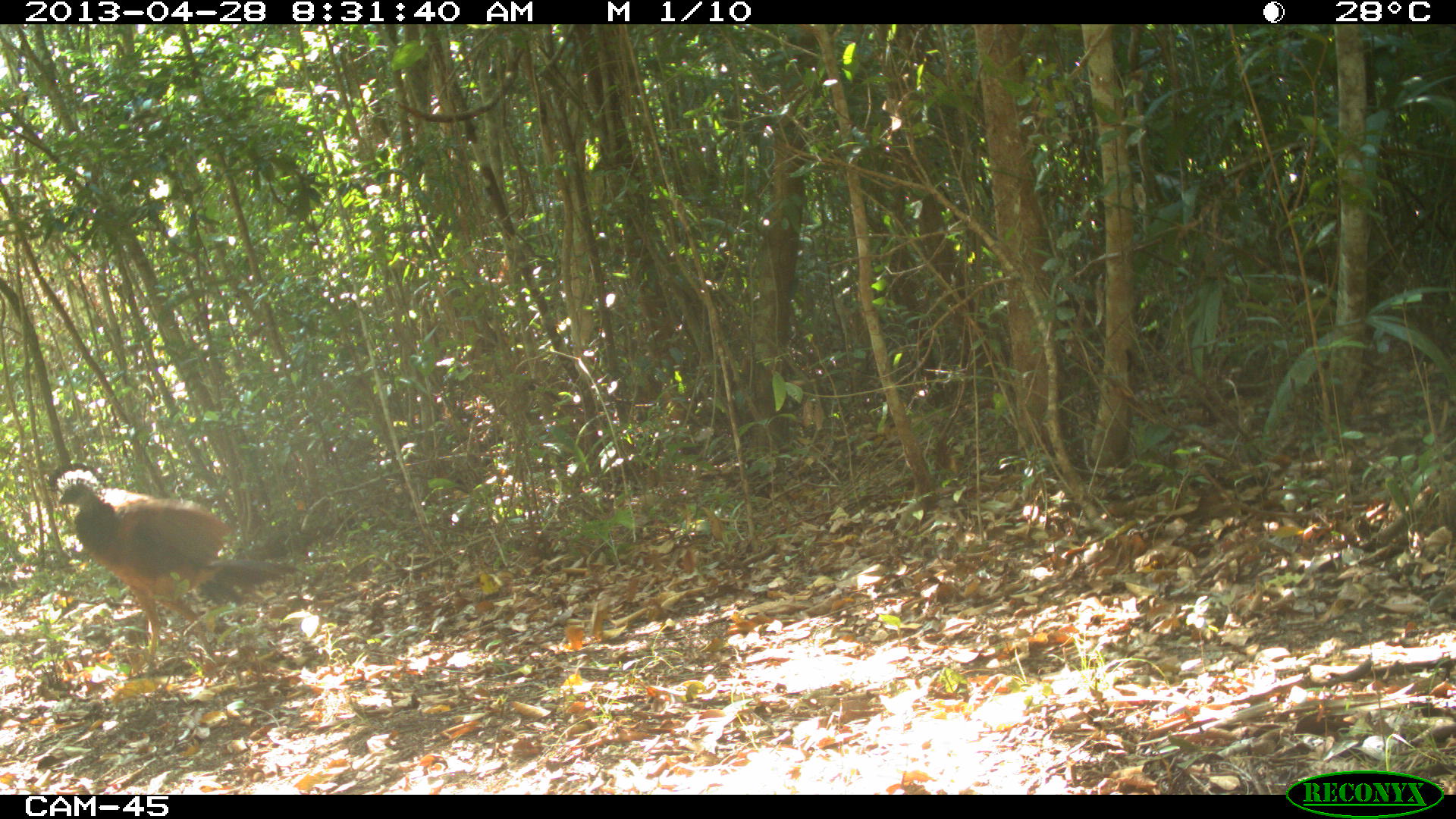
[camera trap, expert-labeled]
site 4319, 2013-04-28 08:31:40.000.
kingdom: Animalia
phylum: Chordata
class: Aves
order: Galliformes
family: Cracidae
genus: Crax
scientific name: Crax rubra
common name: great curassow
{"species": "Crax rubra (great curassow)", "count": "1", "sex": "female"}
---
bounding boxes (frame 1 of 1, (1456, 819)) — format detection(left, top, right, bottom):
crax rubra: detection(51, 467, 311, 673)